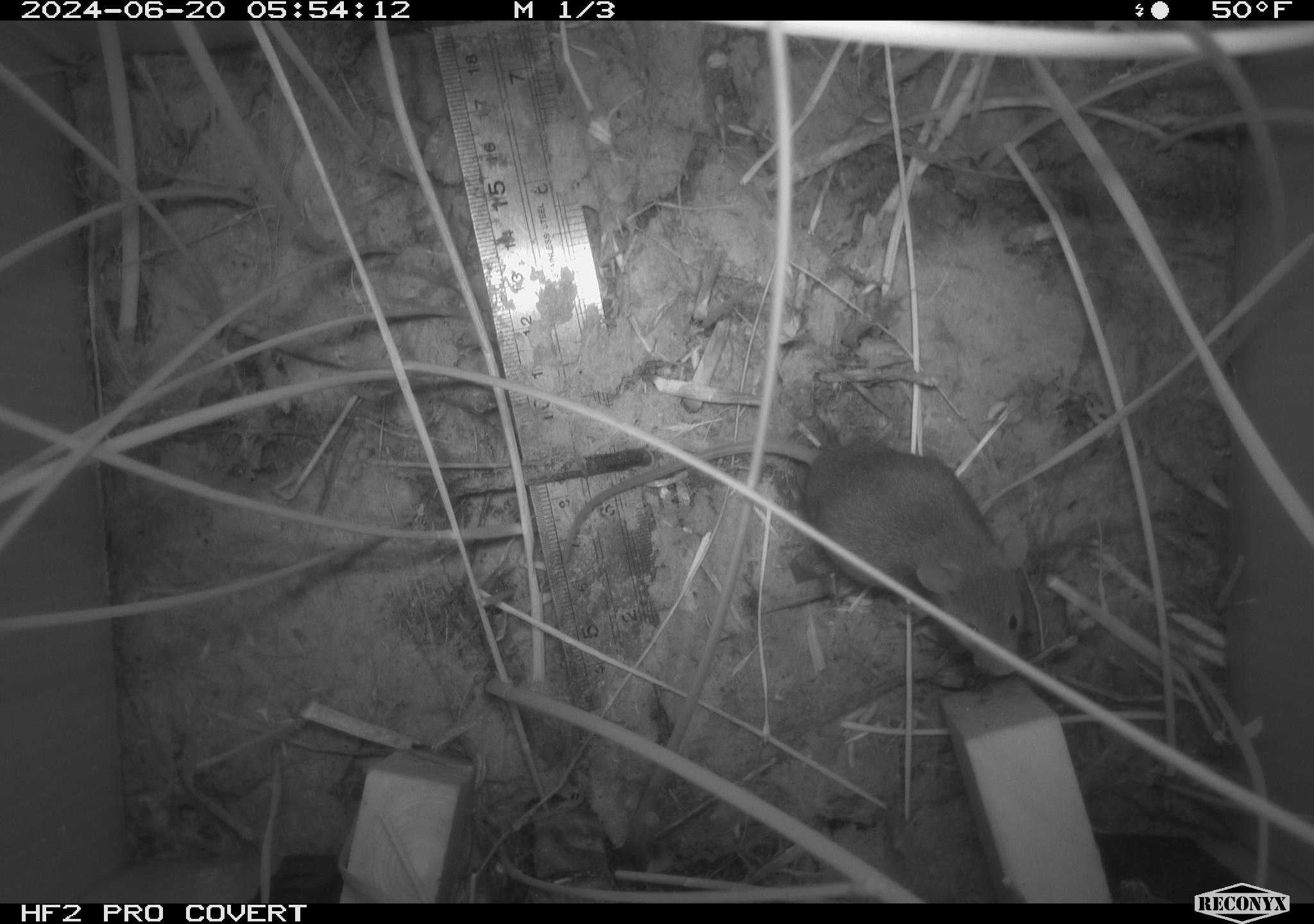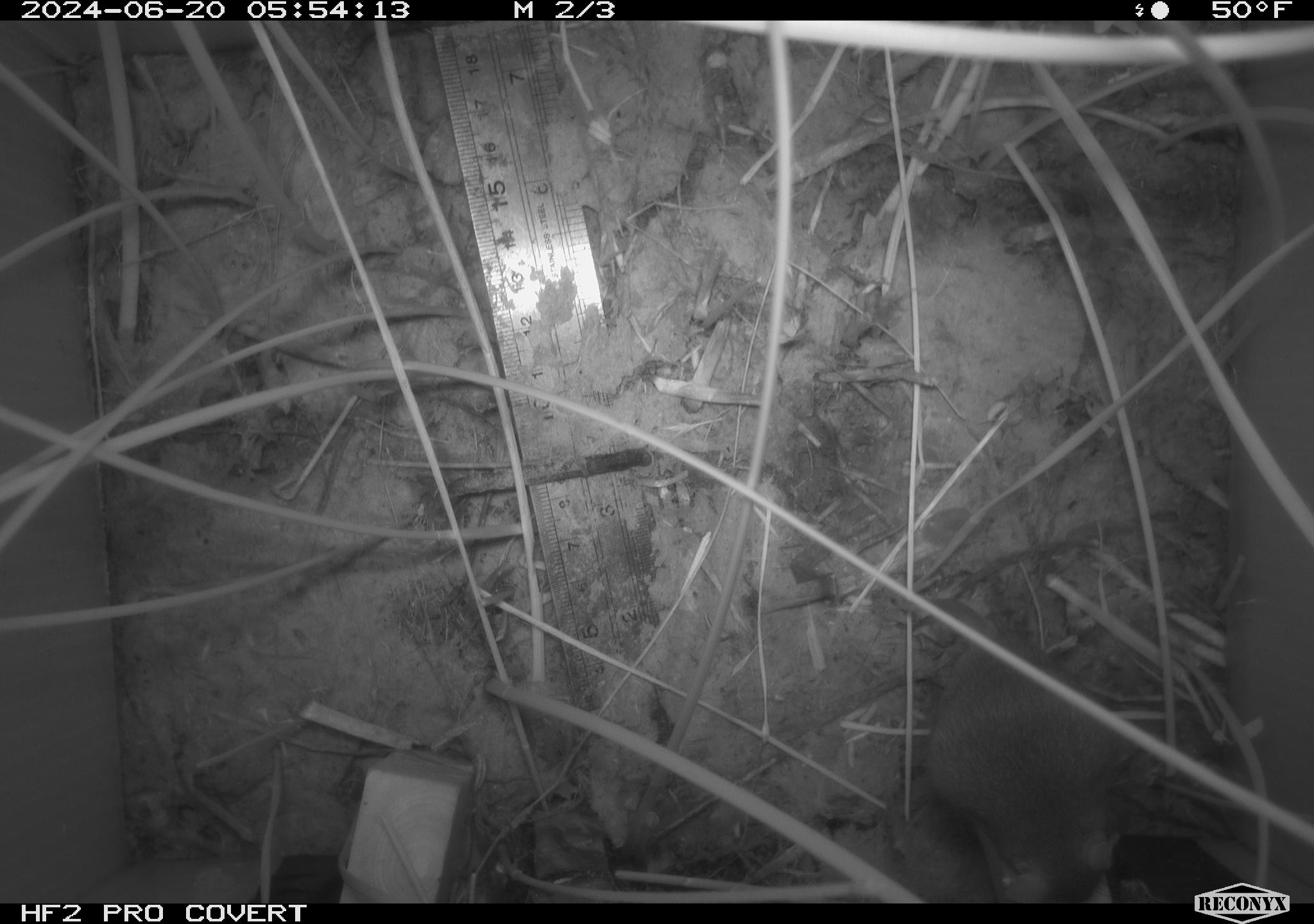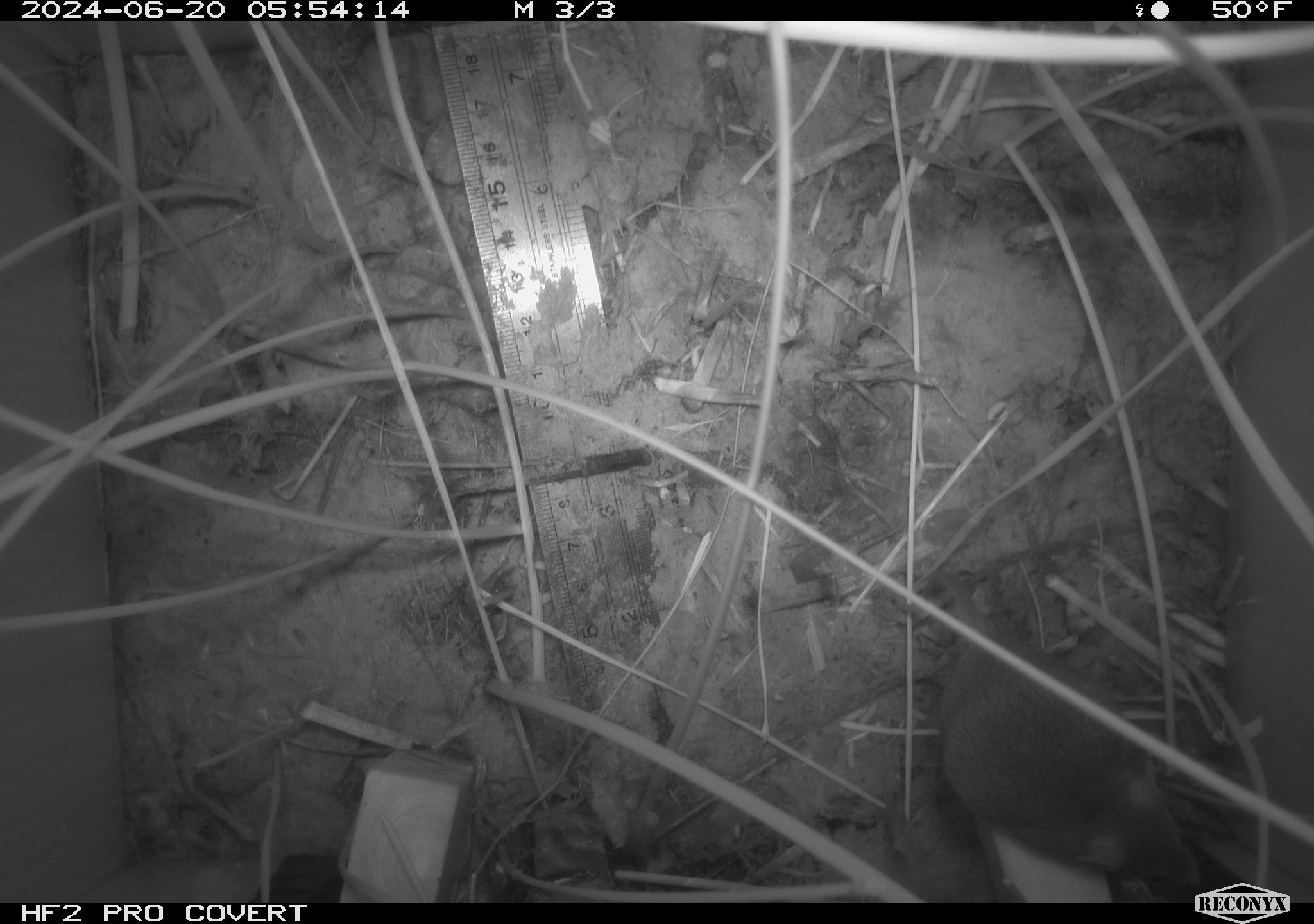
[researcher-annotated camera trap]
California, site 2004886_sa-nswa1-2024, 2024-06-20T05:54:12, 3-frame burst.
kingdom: Animalia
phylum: Chordata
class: Mammalia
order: Rodentia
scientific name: Rodentia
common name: rodent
Rodent (Rodentia).